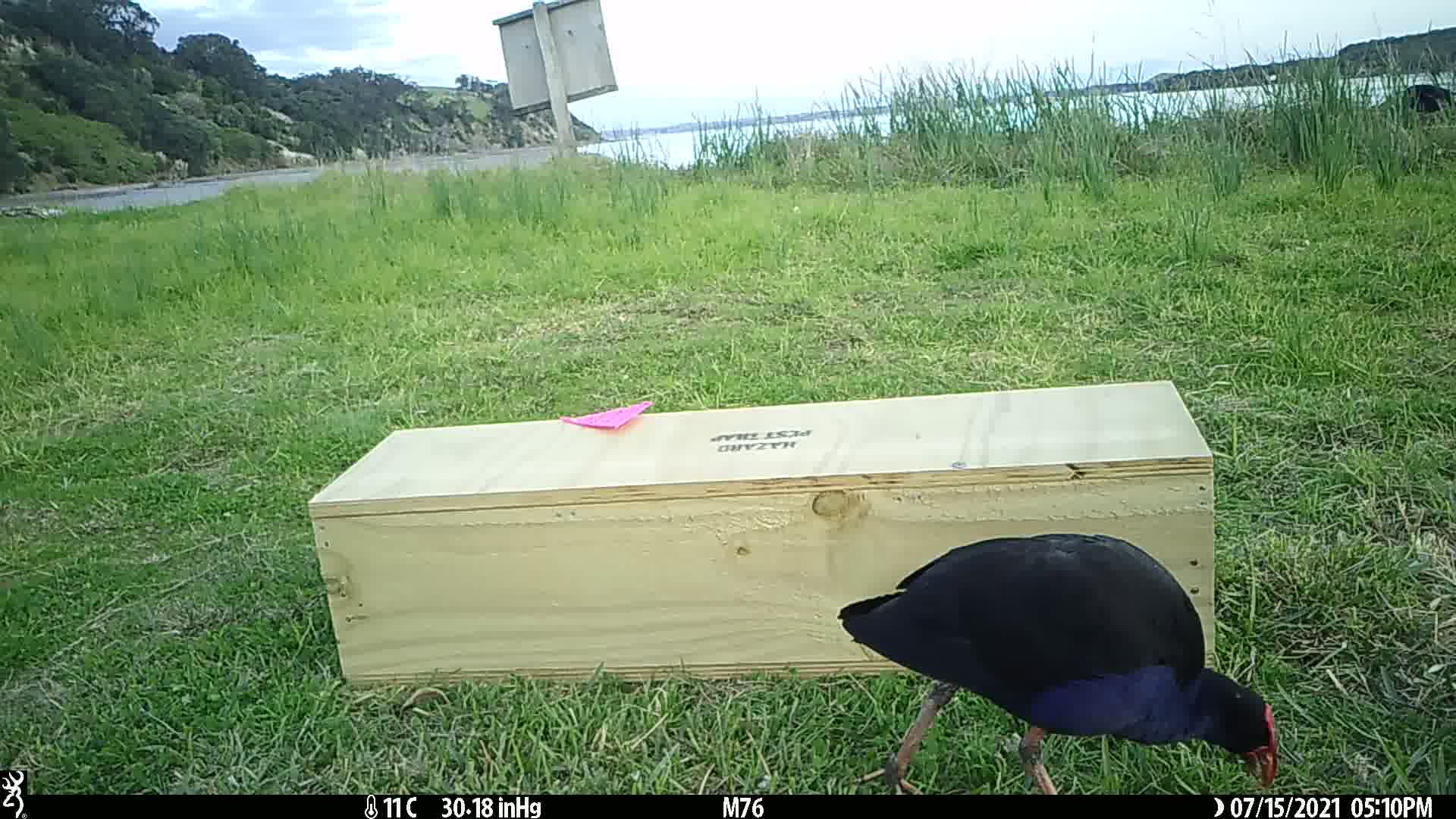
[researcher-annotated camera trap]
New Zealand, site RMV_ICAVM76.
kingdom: Animalia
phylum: Chordata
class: Aves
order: Gruiformes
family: Rallidae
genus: Porphyrio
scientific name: Porphyrio melanotus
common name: australasian swamphen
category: pukeko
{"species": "pukeko (australasian swamphen) (Porphyrio melanotus)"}